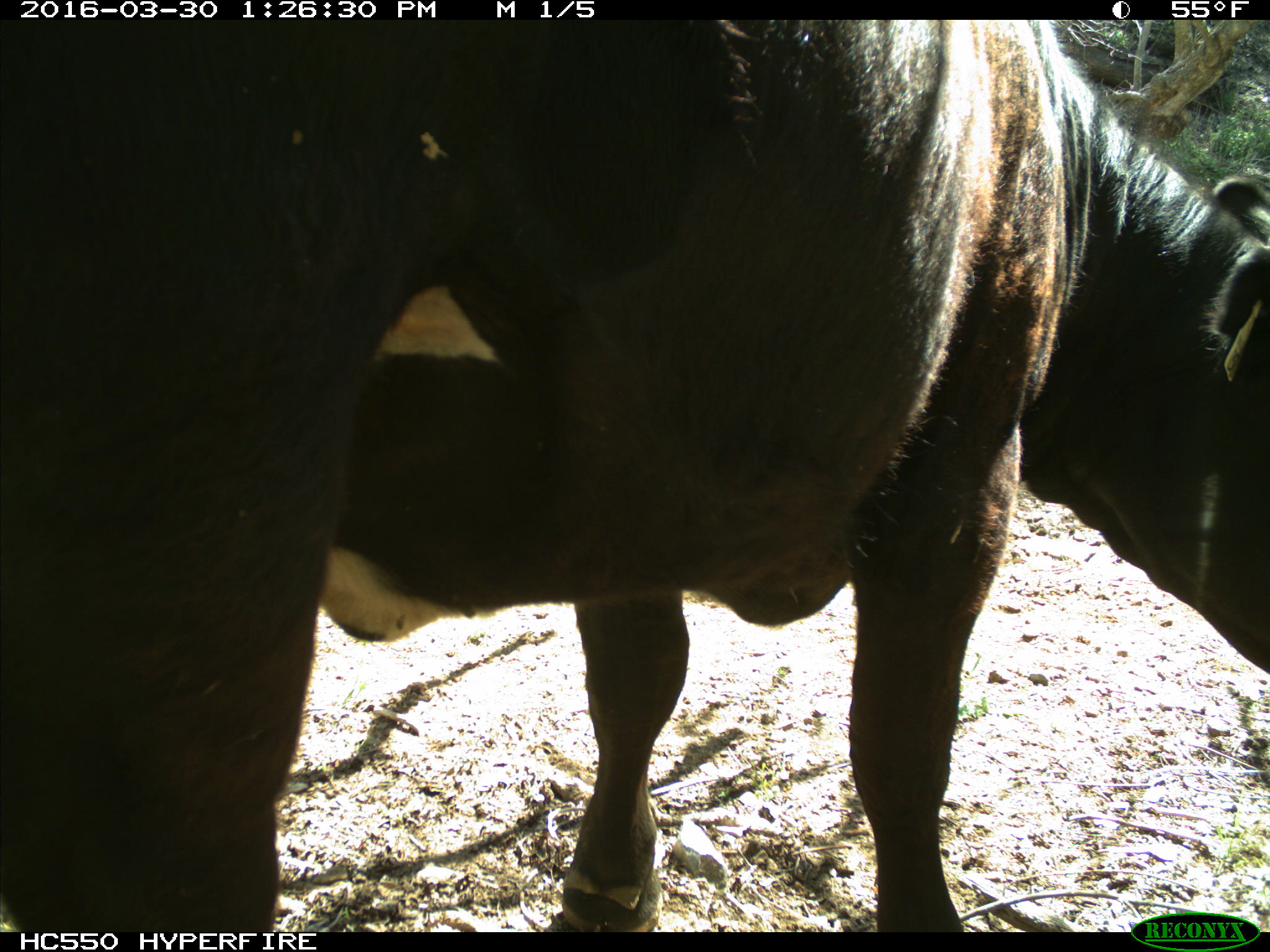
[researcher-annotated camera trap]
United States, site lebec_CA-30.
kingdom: Animalia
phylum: Chordata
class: Mammalia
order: Artiodactyla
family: Bovidae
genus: Bos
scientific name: Bos taurus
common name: domestic cow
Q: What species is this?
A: Bos taurus (domestic cow).